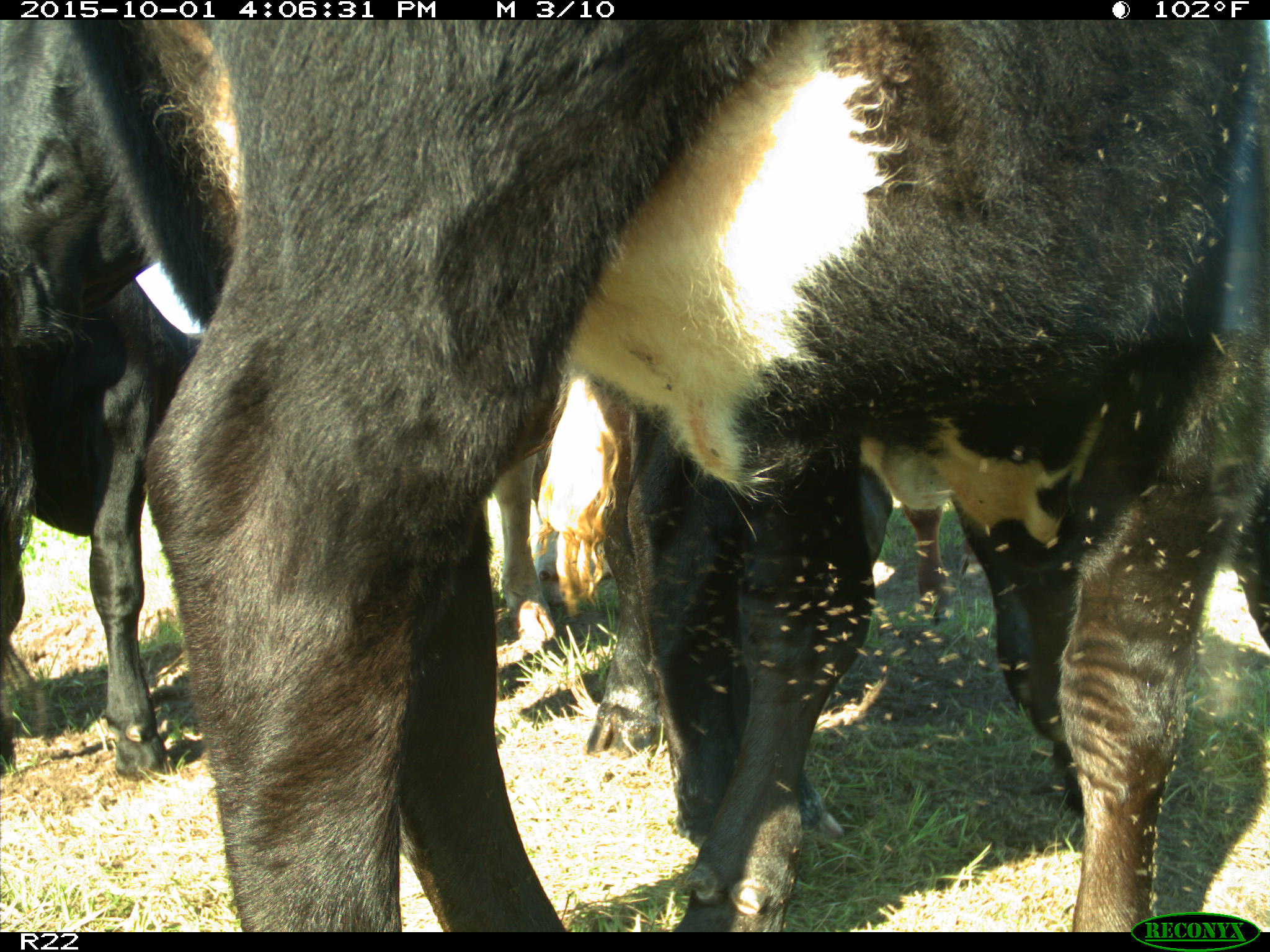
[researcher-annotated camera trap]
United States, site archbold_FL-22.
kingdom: Animalia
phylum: Chordata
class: Mammalia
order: Artiodactyla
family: Bovidae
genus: Bos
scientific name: Bos taurus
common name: domestic cow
Bos taurus (domestic cow).